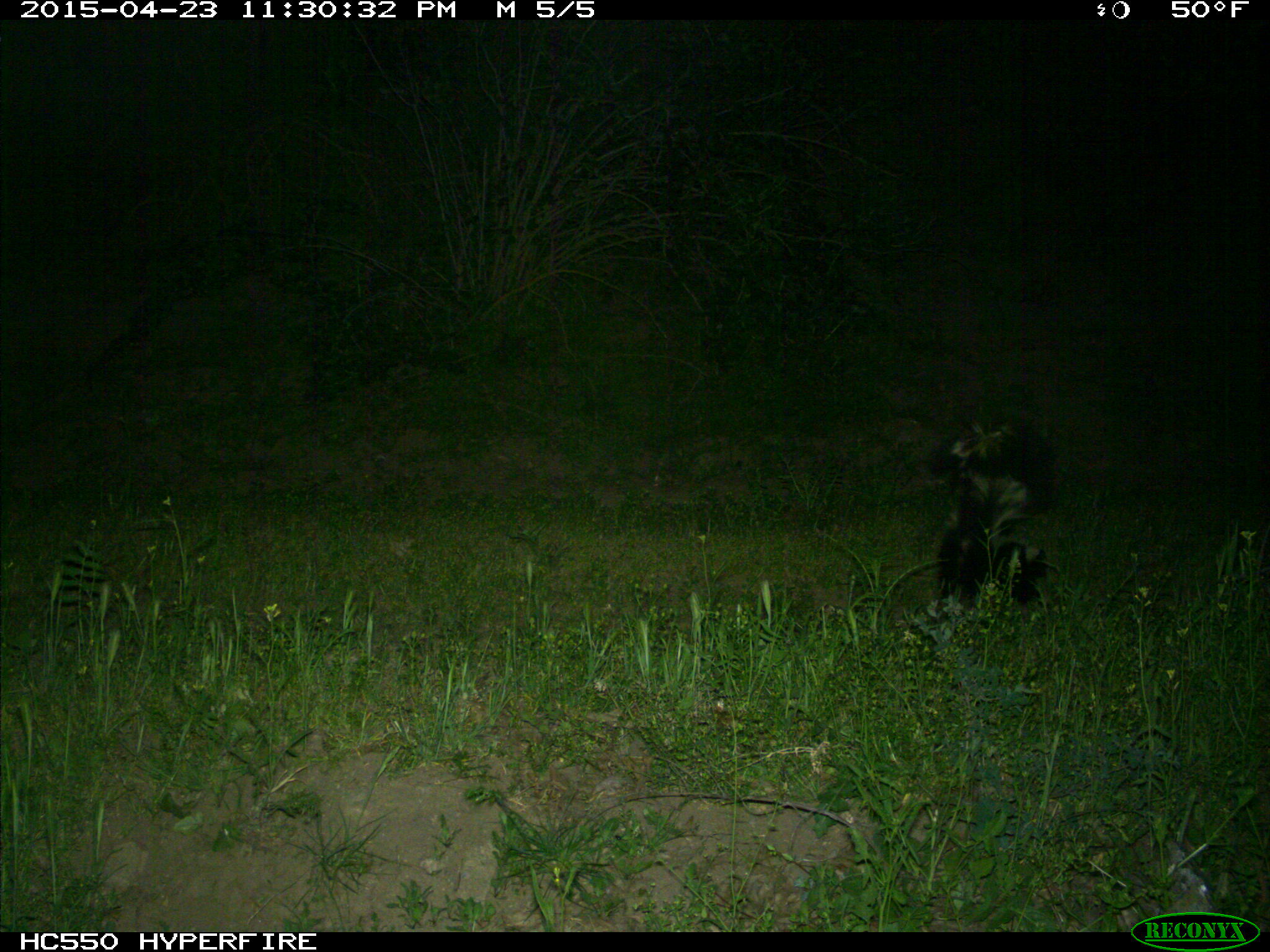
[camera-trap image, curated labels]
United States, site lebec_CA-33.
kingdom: Animalia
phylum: Chordata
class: Mammalia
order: Carnivora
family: Mephitidae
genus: Mephitis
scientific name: Mephitis mephitis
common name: striped skunk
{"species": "Mephitis mephitis (striped skunk)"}